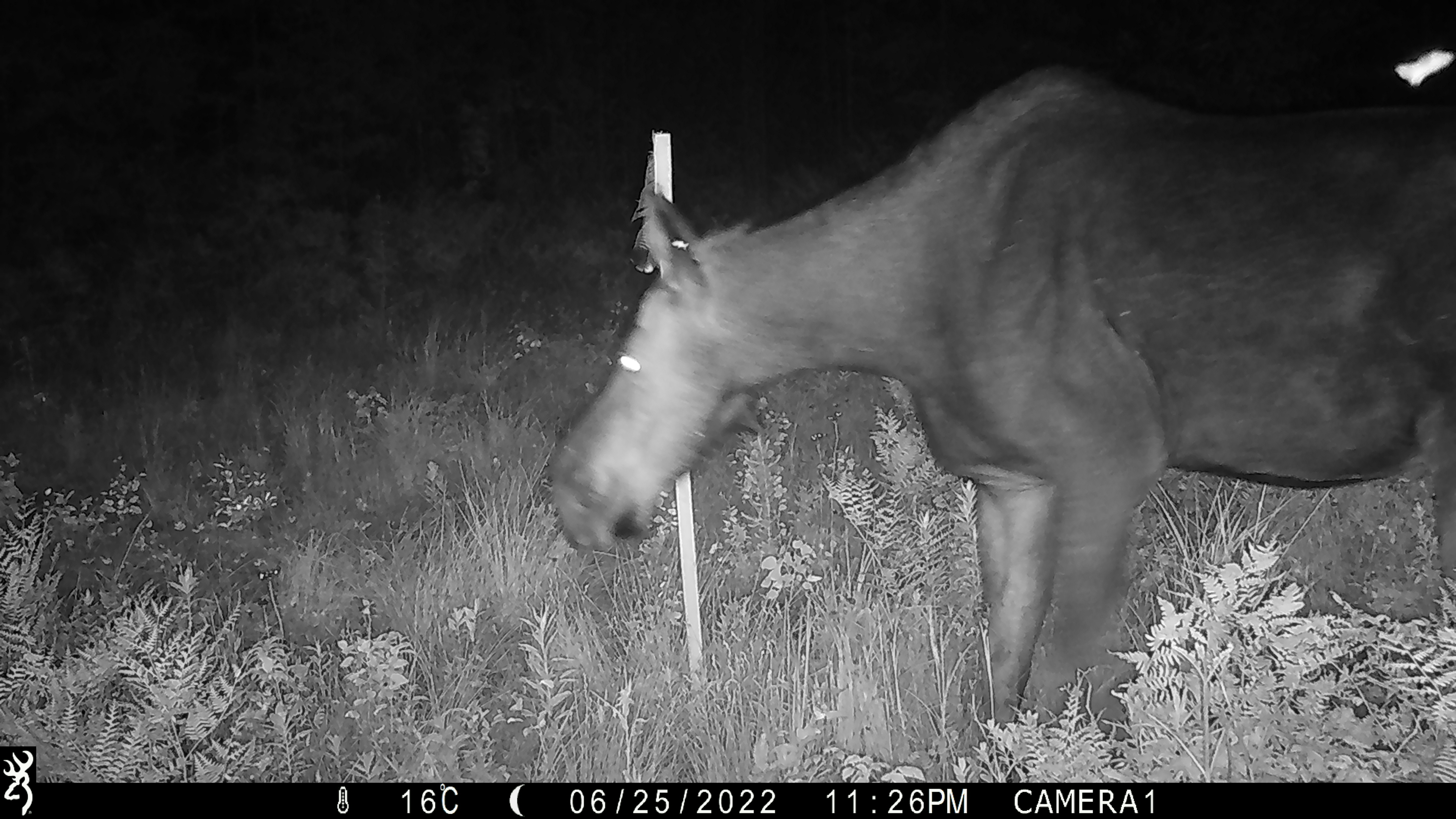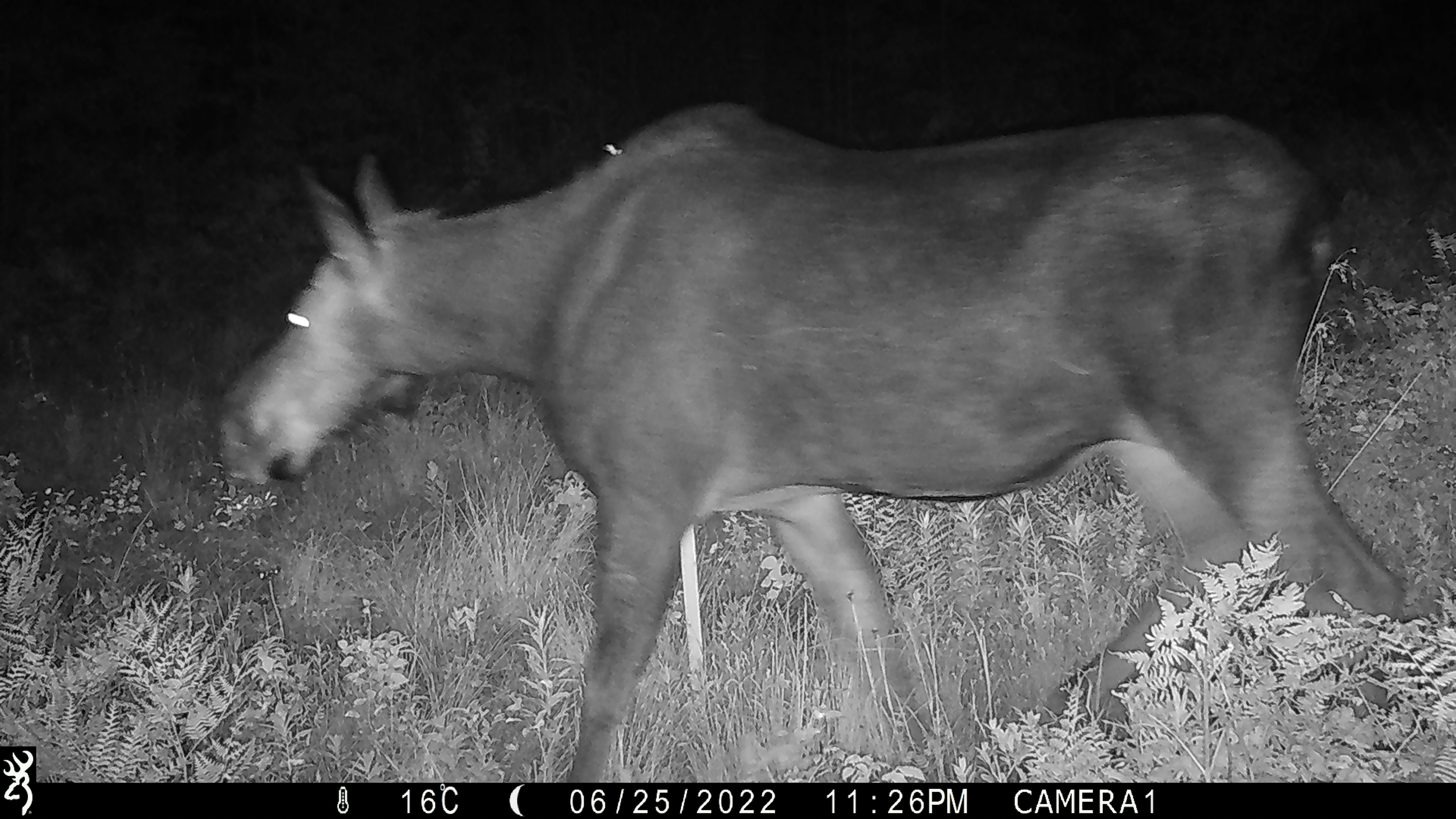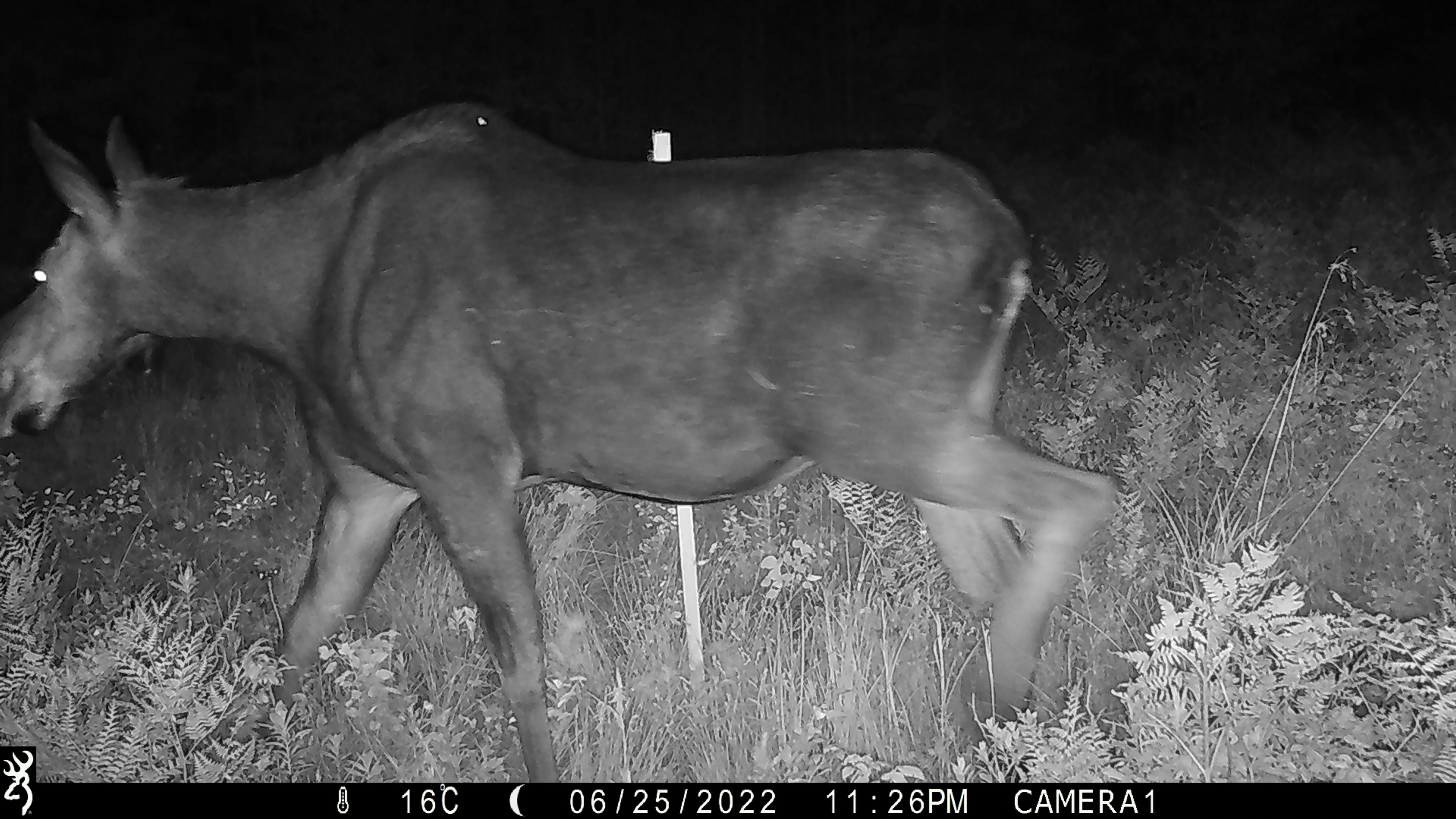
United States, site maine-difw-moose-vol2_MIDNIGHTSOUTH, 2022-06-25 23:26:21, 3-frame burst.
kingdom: Animalia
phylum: Chordata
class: Mammalia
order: Artiodactyla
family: Cervidae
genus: Alces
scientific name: Alces alces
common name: moose